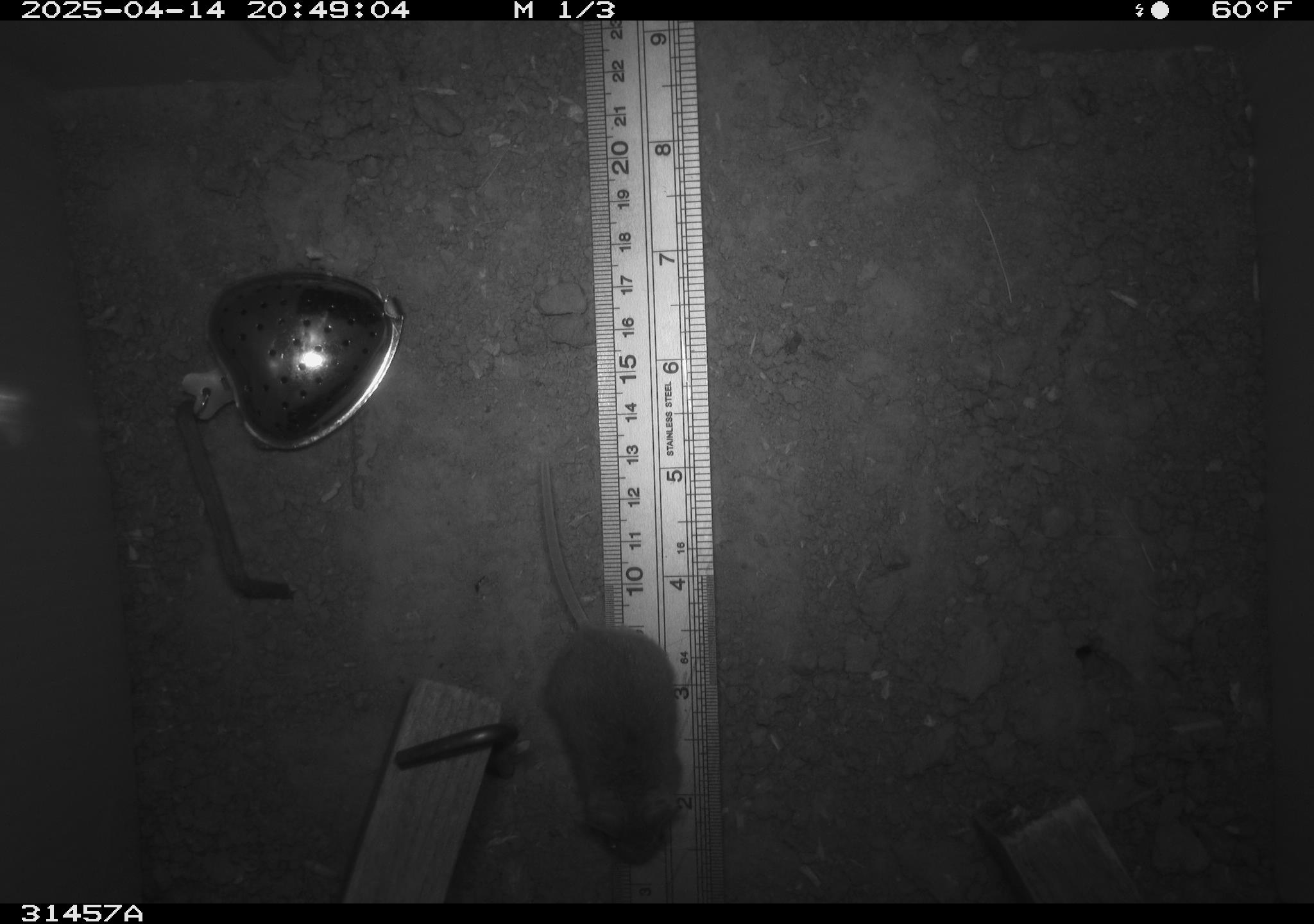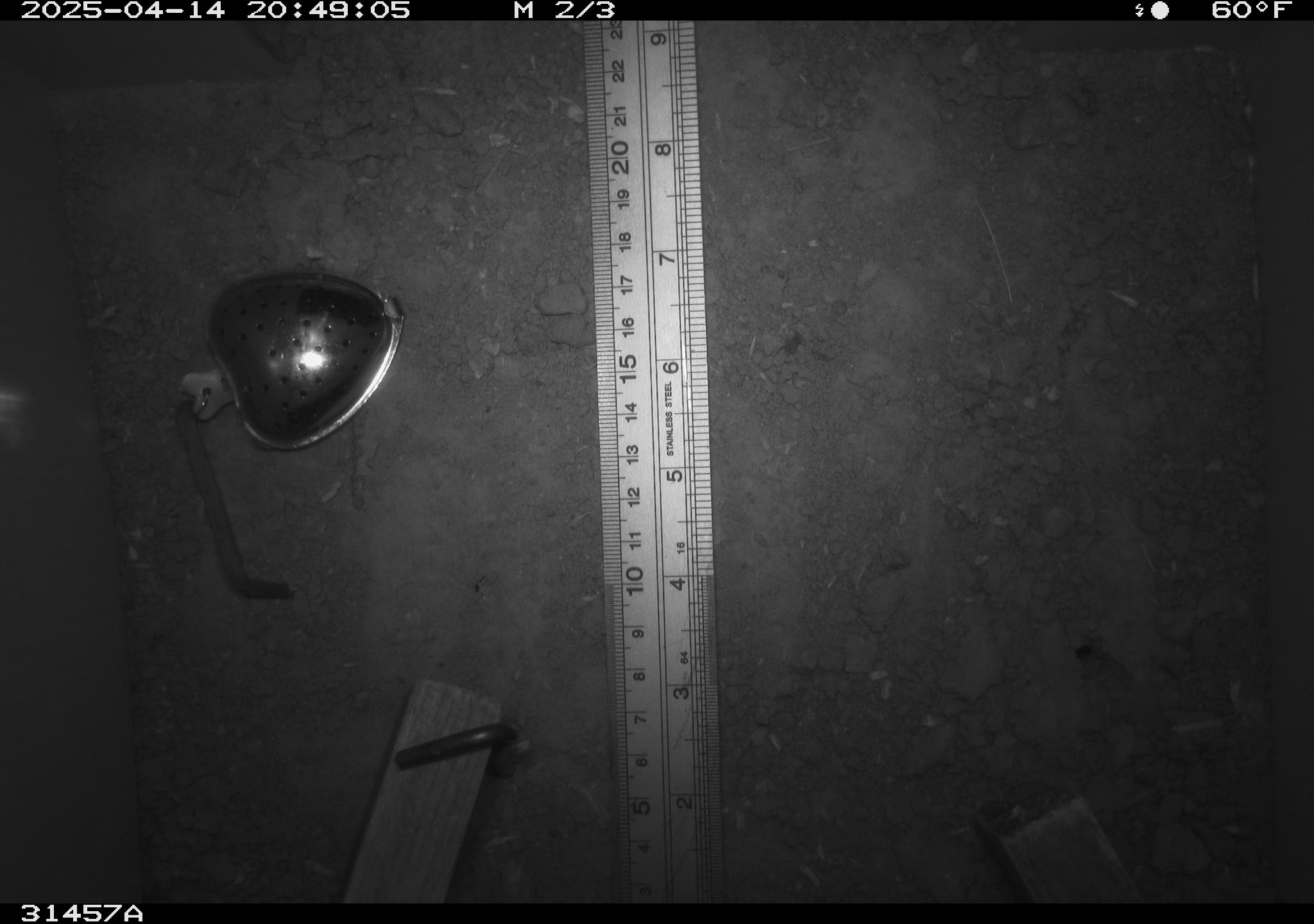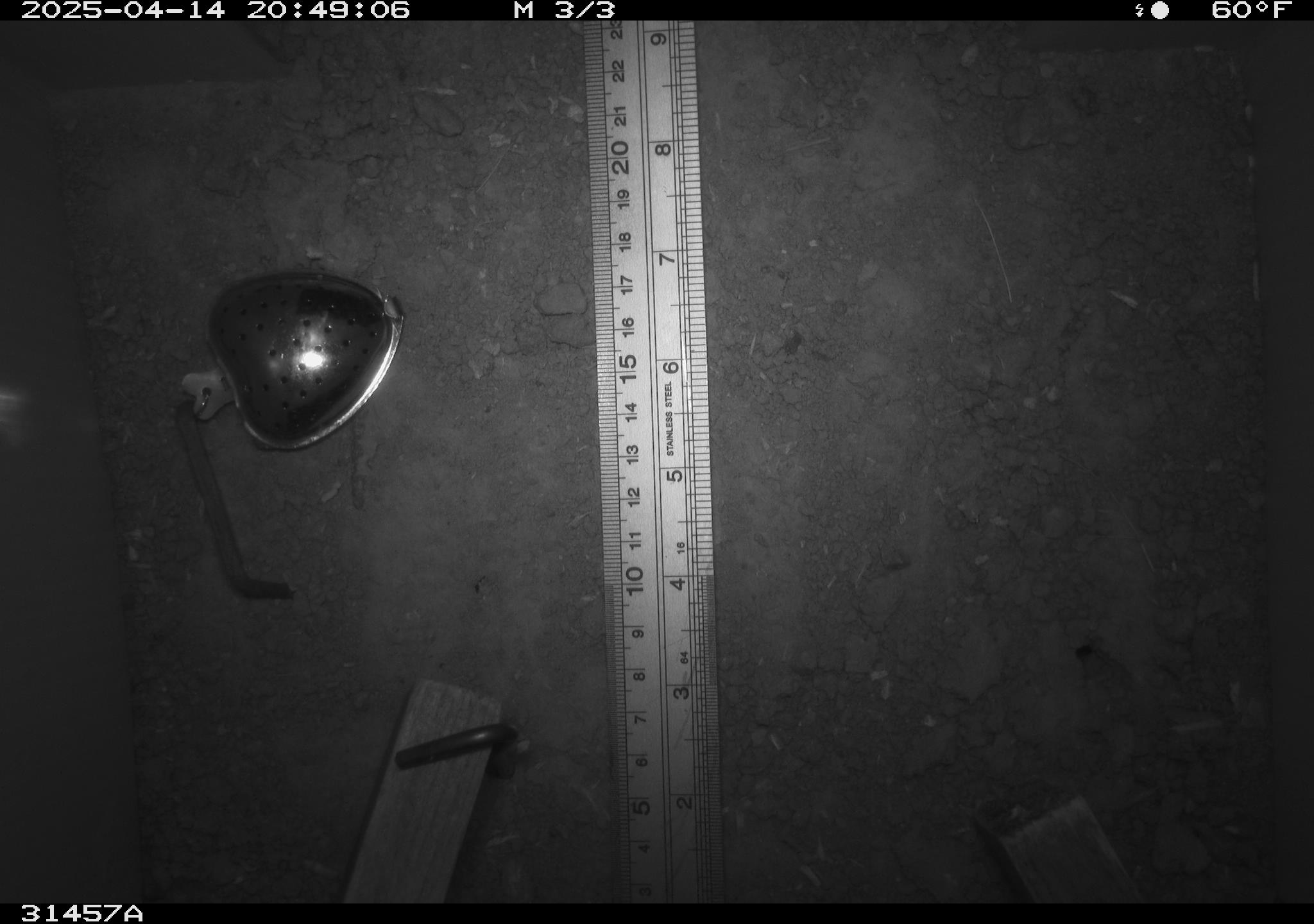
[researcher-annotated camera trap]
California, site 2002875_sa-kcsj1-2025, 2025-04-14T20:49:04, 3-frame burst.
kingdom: Animalia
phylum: Chordata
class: Mammalia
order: Rodentia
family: Muridae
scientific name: Muridae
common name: murids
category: muridae family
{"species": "muridae family (murids) (Muridae)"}